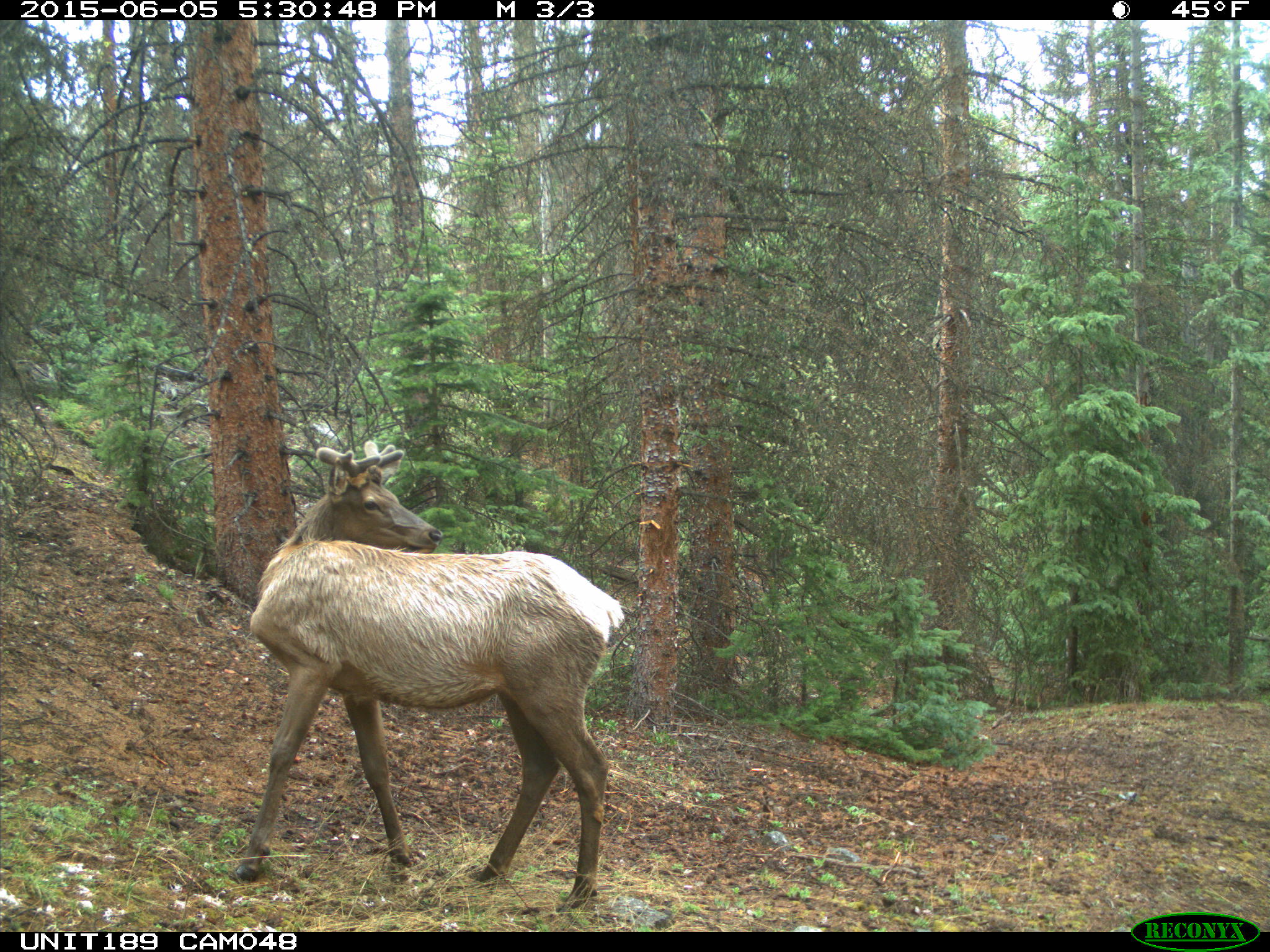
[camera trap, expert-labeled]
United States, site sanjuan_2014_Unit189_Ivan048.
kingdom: Animalia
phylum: Chordata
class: Mammalia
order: Artiodactyla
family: Cervidae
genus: Cervus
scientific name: Cervus elaphus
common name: red deer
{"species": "Cervus elaphus (red deer)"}